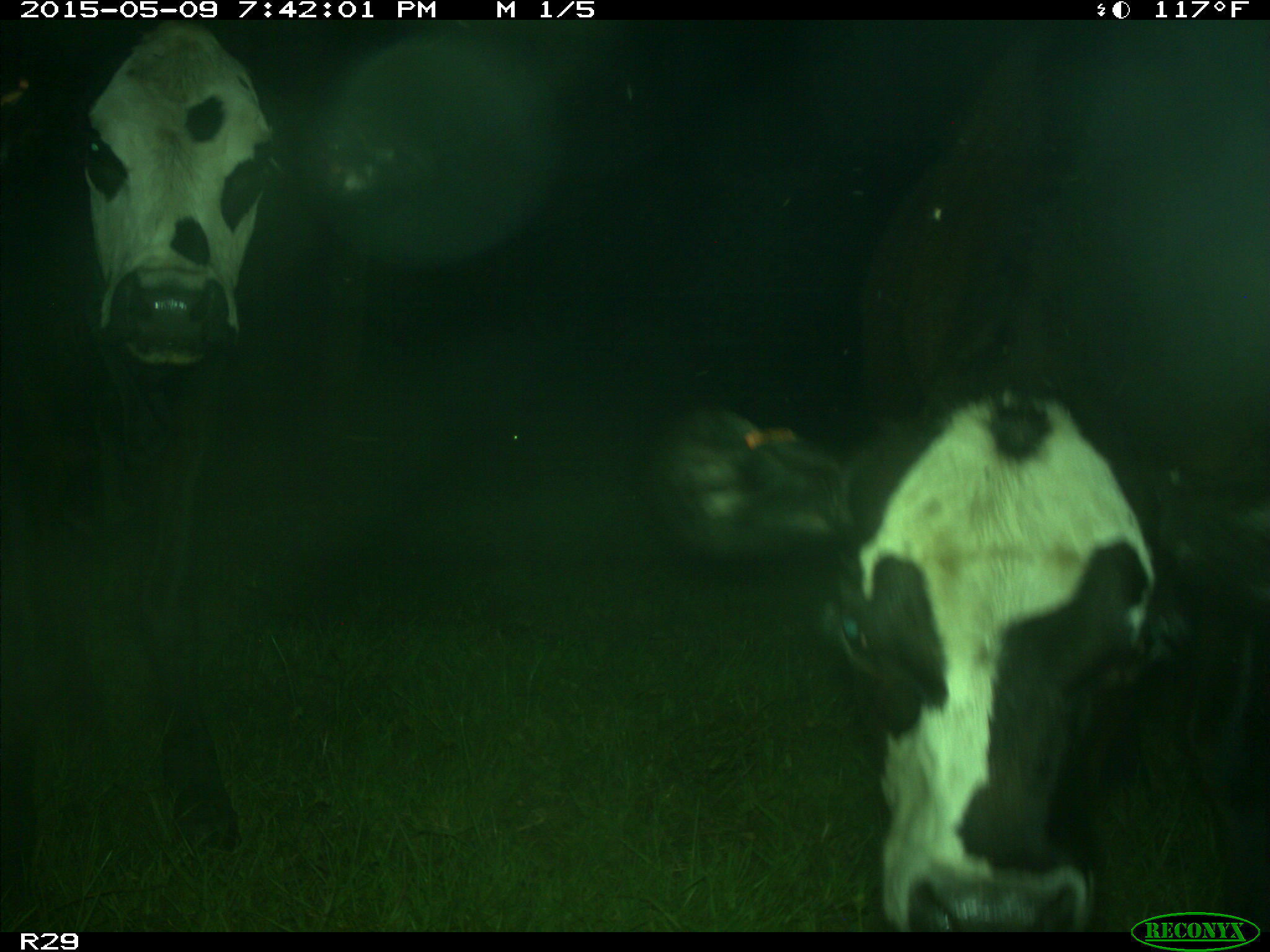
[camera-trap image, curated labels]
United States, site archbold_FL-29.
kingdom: Animalia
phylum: Chordata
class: Mammalia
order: Artiodactyla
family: Bovidae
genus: Bos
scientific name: Bos taurus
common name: domestic cow